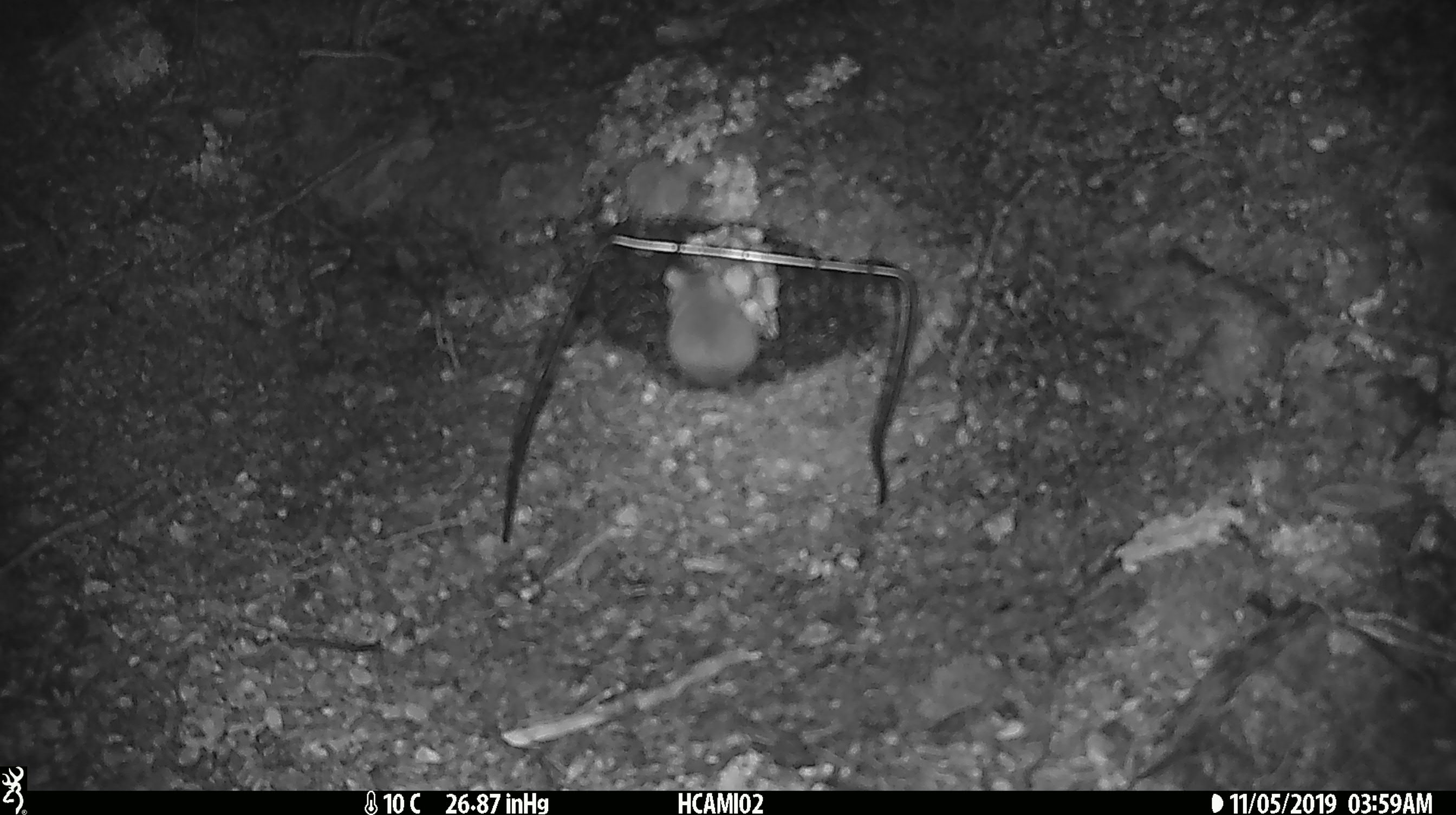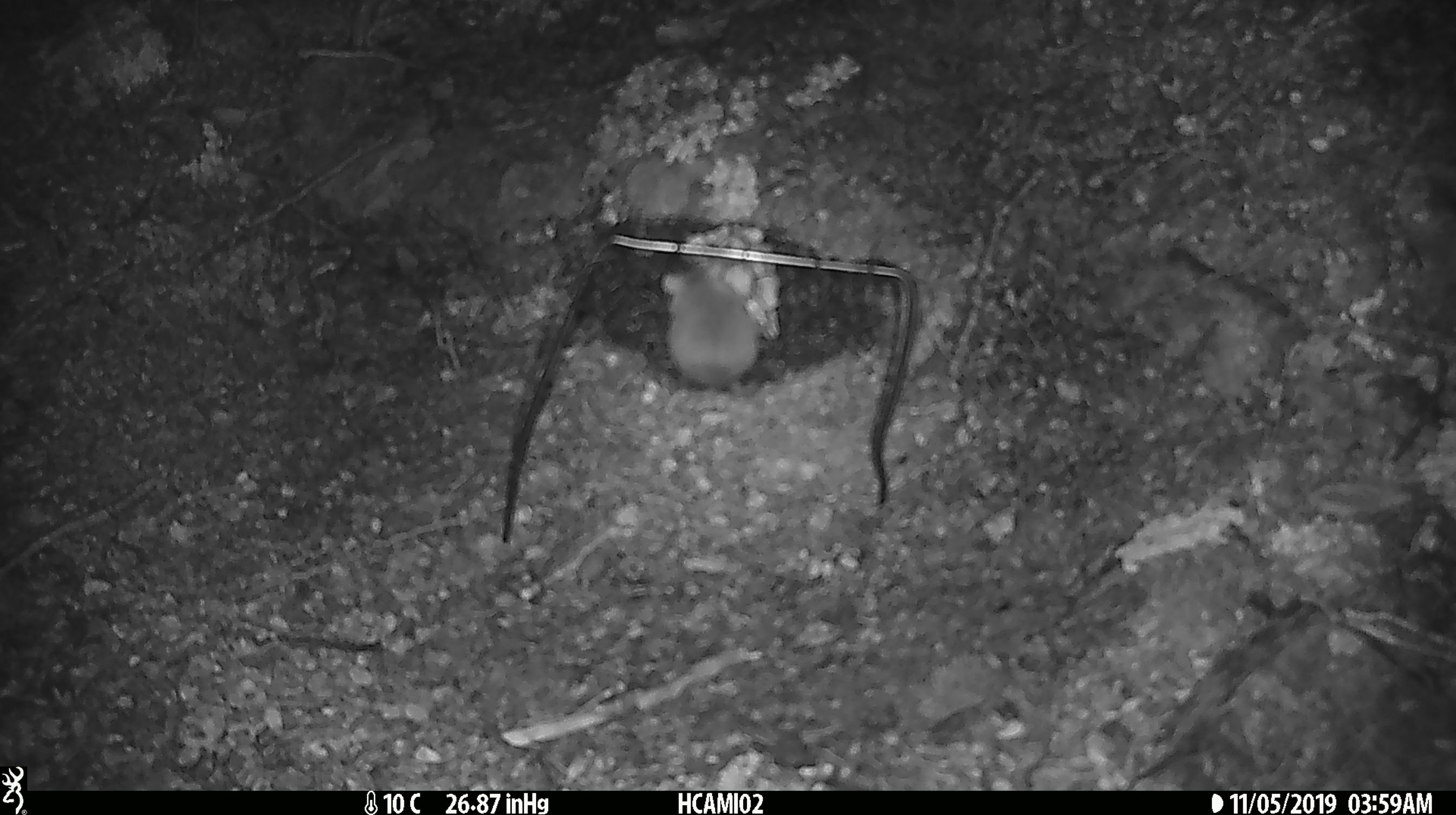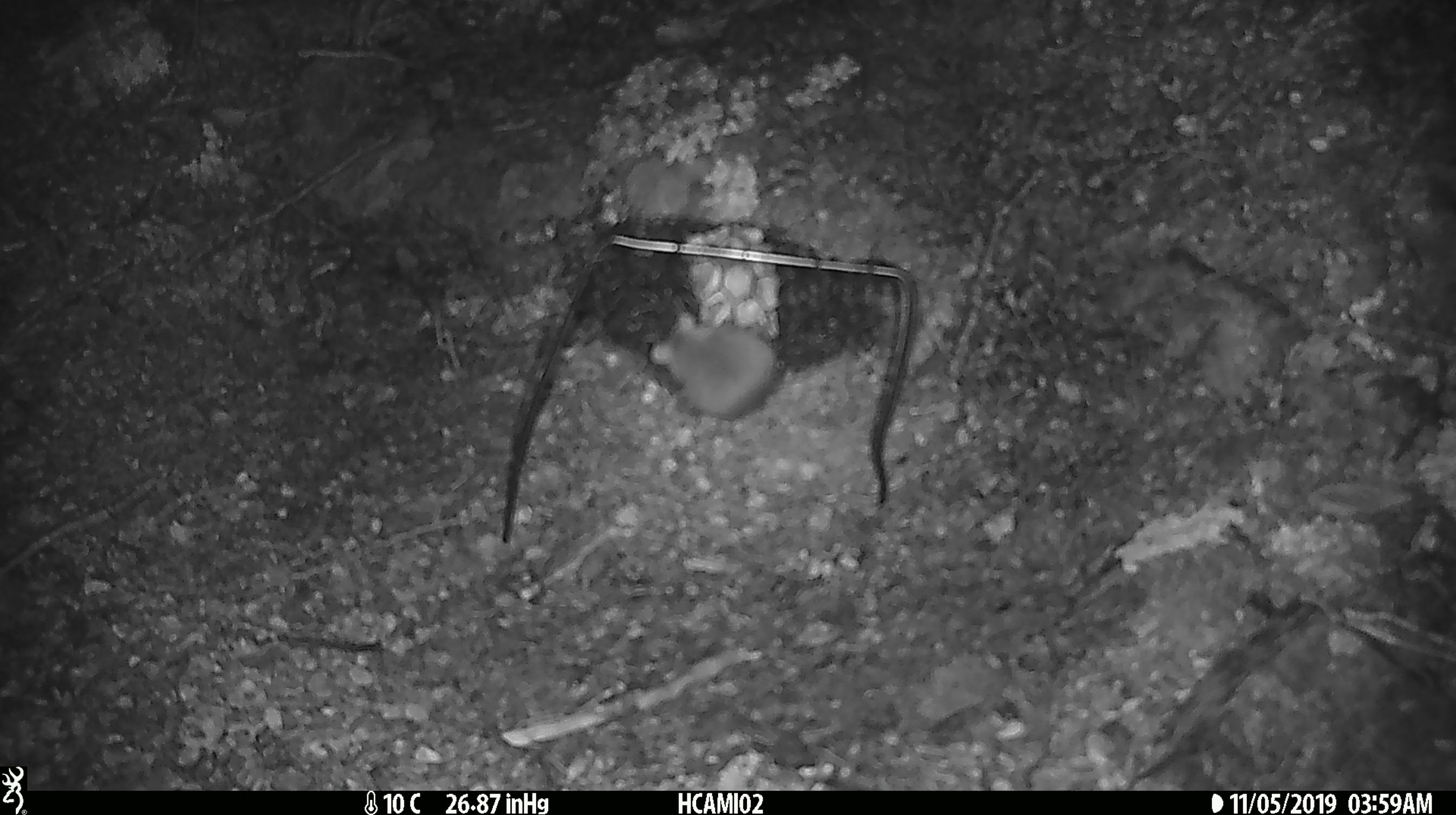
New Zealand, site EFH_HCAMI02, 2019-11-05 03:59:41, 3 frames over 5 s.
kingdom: Animalia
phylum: Chordata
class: Mammalia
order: Rodentia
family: Muridae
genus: Mus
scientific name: Mus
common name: mouse